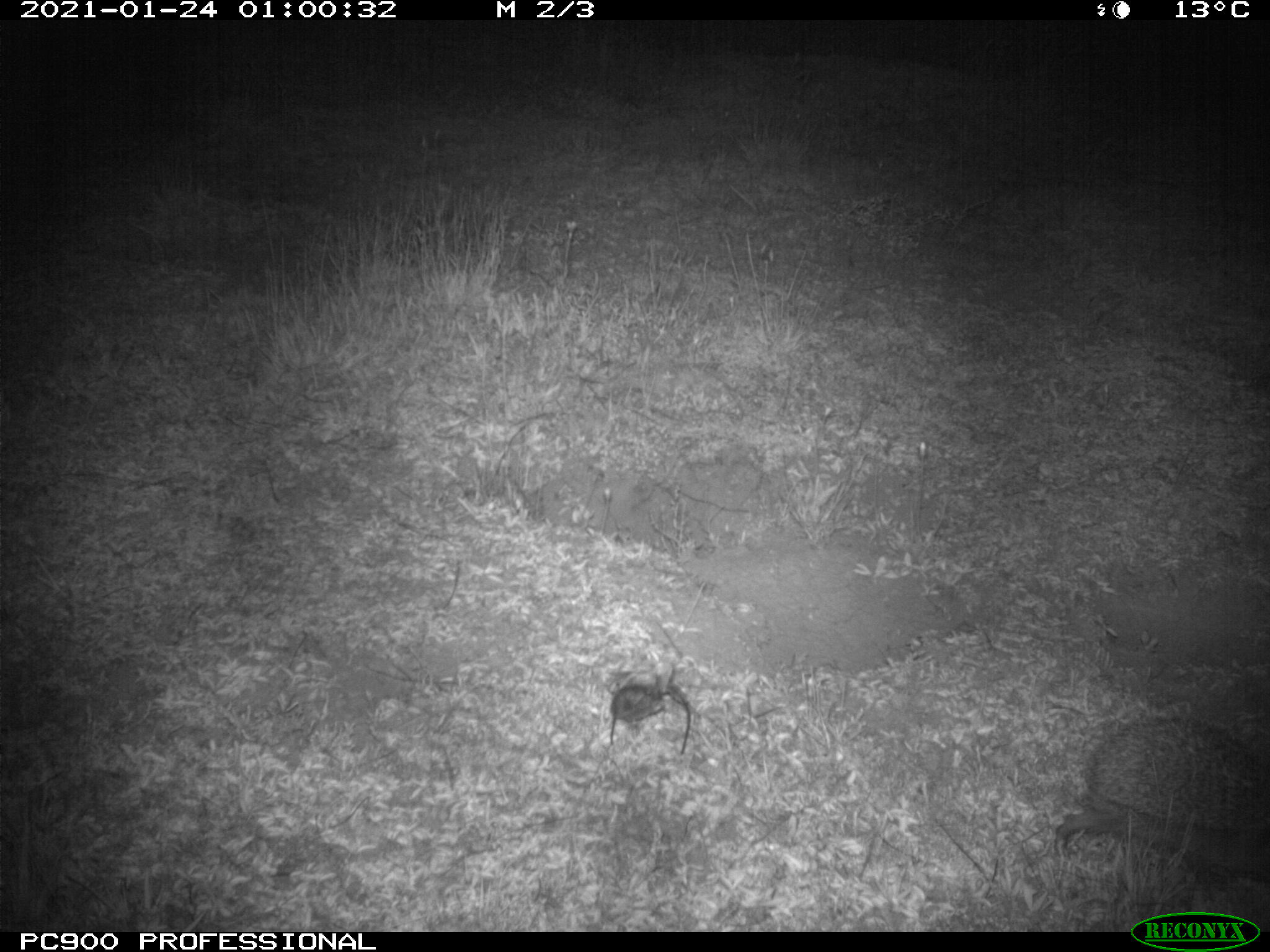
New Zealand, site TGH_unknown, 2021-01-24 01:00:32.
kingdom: Animalia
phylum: Chordata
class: Mammalia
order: Eulipotyphla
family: Erinaceidae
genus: Erinaceus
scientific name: Erinaceus europaeus europaeus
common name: european hedgehog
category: hedgehog